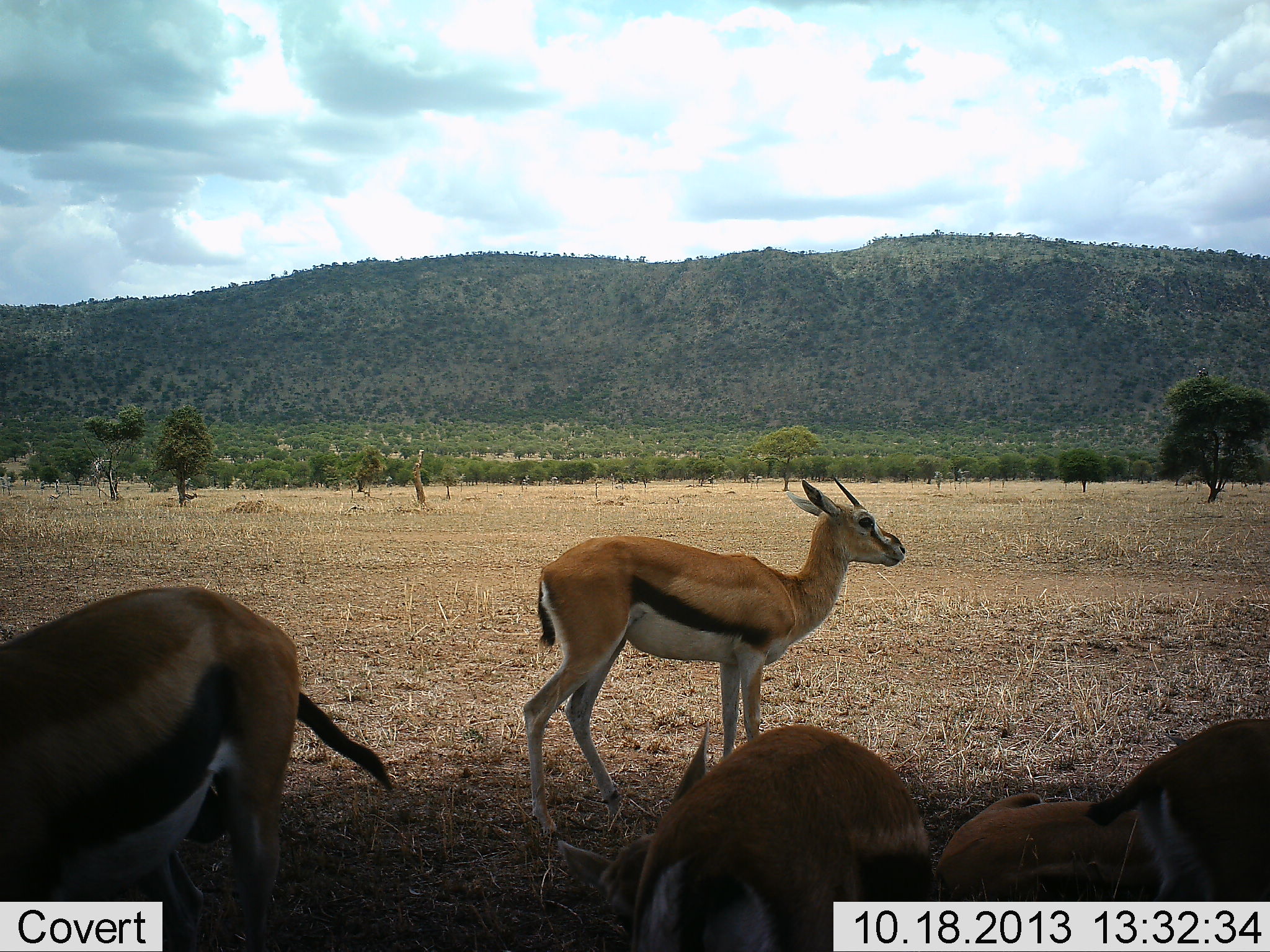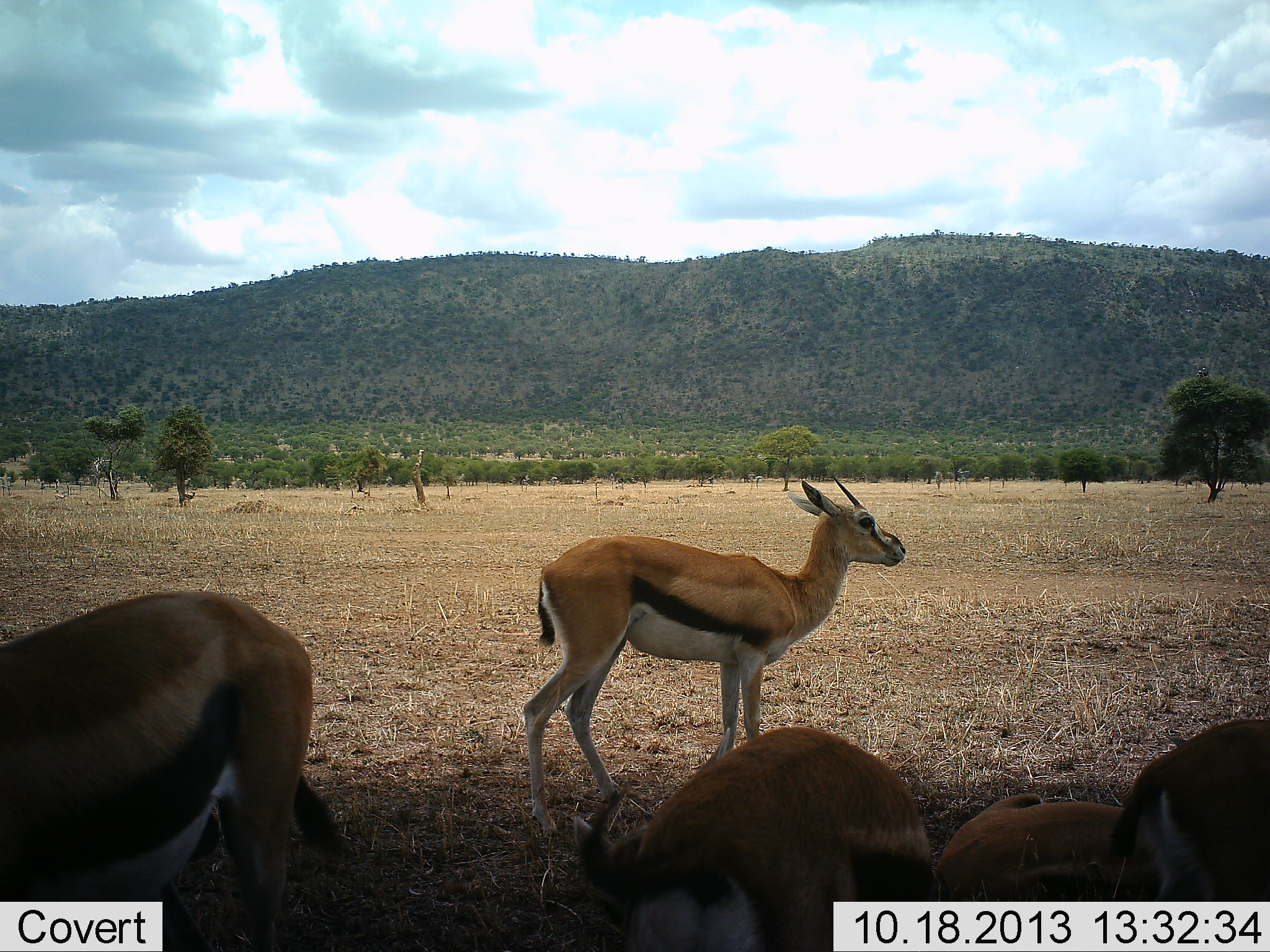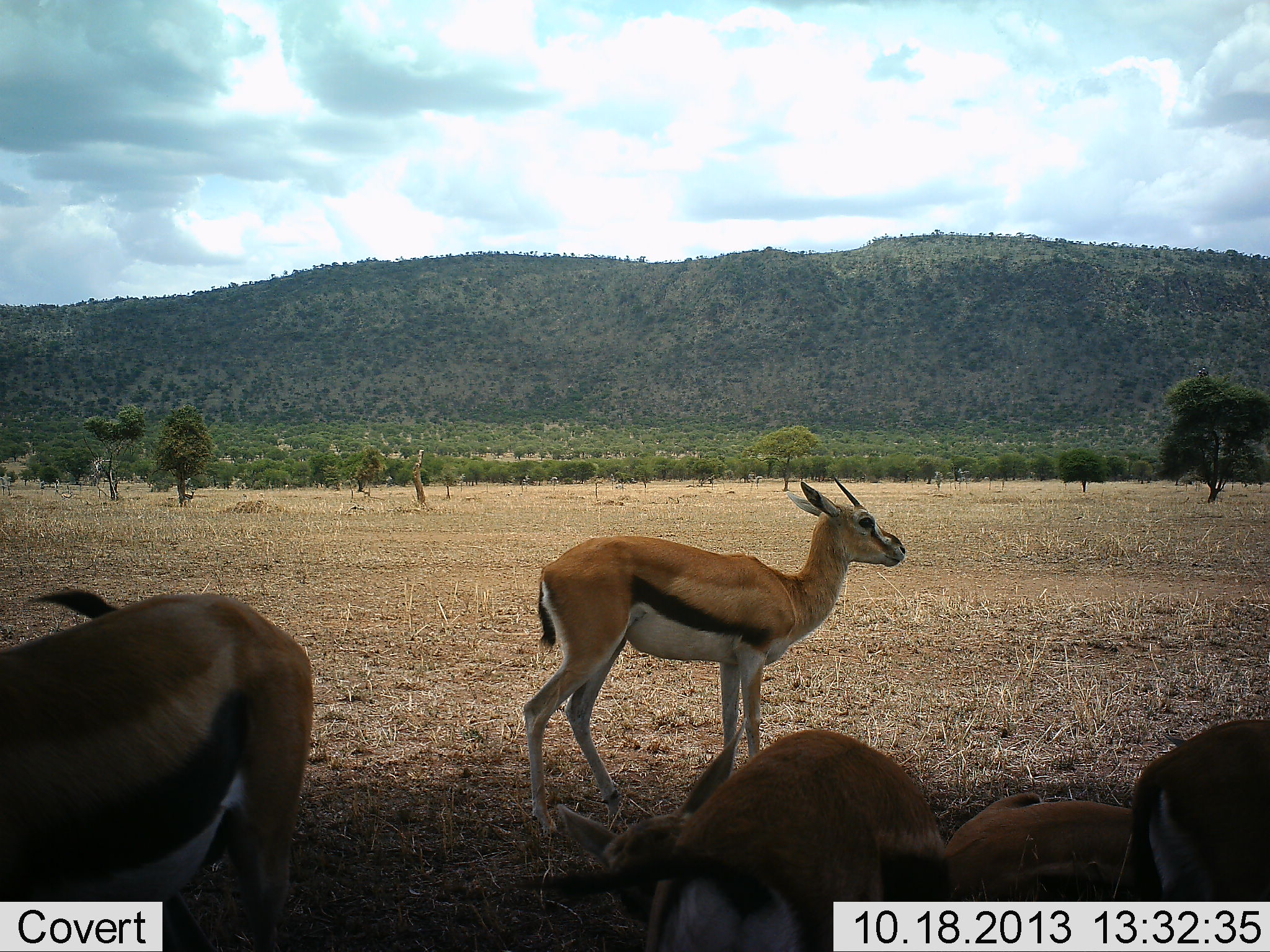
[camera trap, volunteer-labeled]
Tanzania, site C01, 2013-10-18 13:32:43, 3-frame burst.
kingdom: Animalia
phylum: Chordata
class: Mammalia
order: Artiodactyla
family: Bovidae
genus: Eudorcas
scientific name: Eudorcas thomsonii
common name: thomson's gazelle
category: gazellethomsons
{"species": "gazellethomsons (thomson's gazelle) (Eudorcas thomsonii)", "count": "5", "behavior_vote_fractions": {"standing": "90%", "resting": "70%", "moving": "20%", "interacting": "0%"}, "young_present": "0%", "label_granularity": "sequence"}